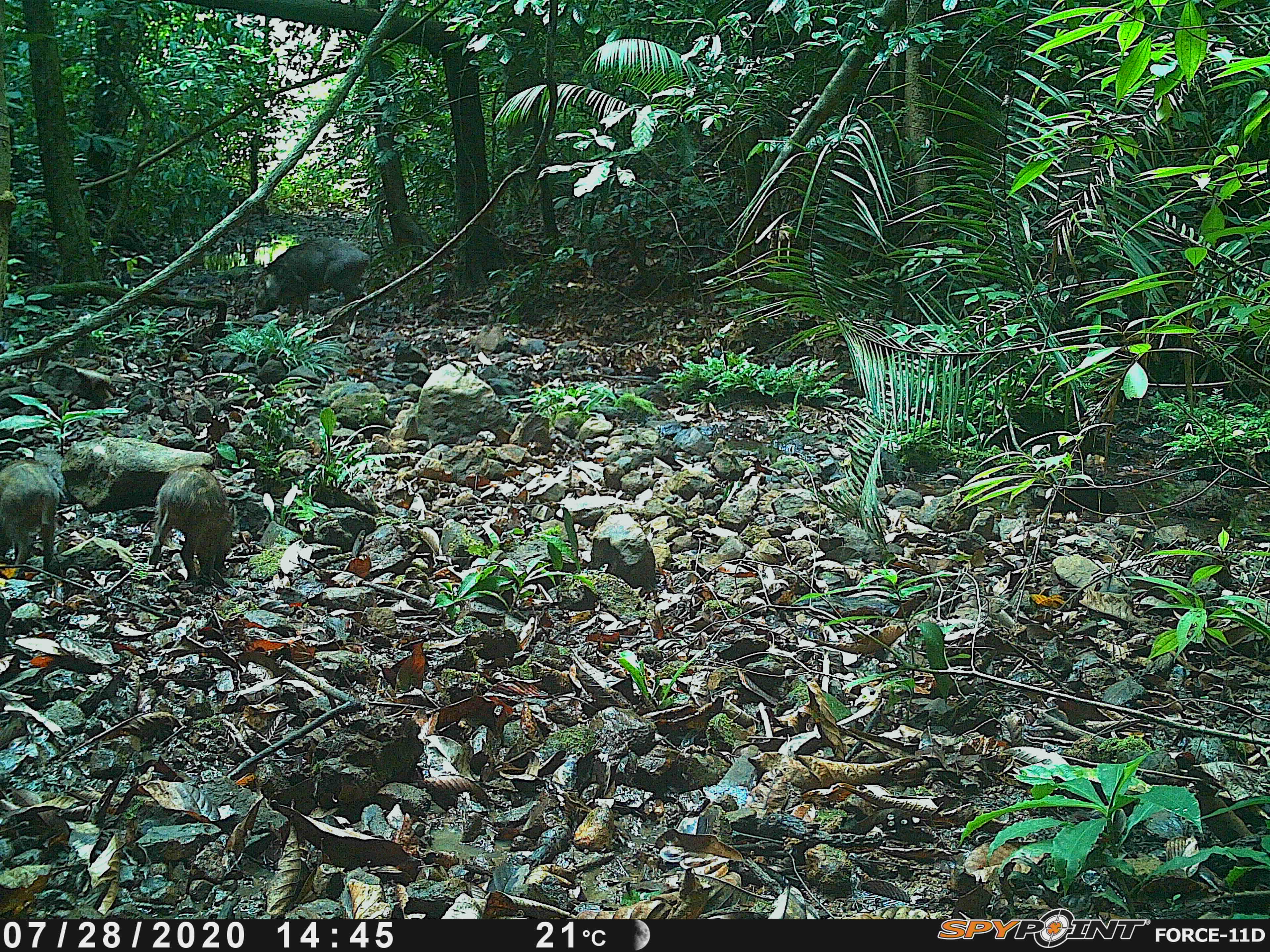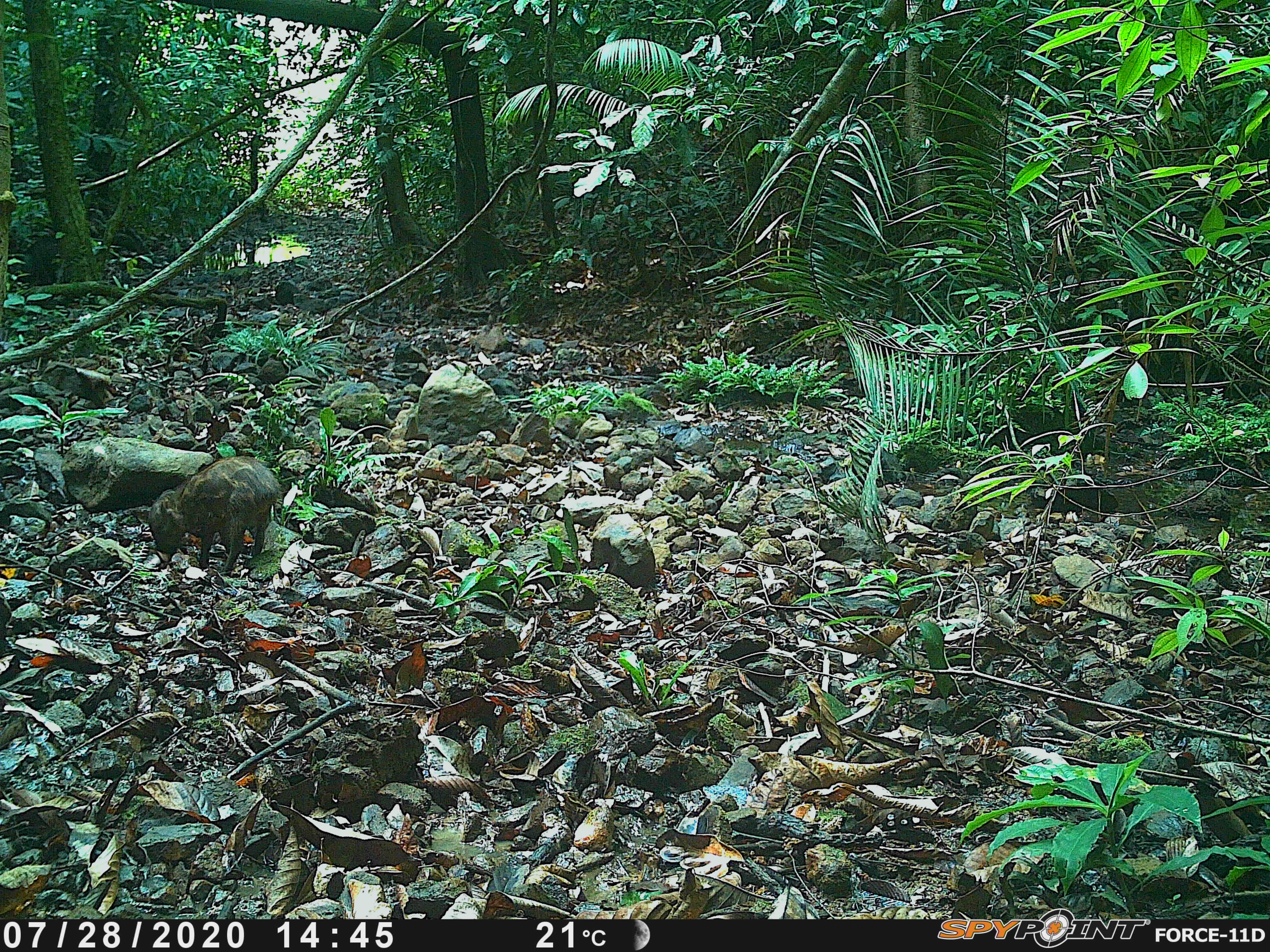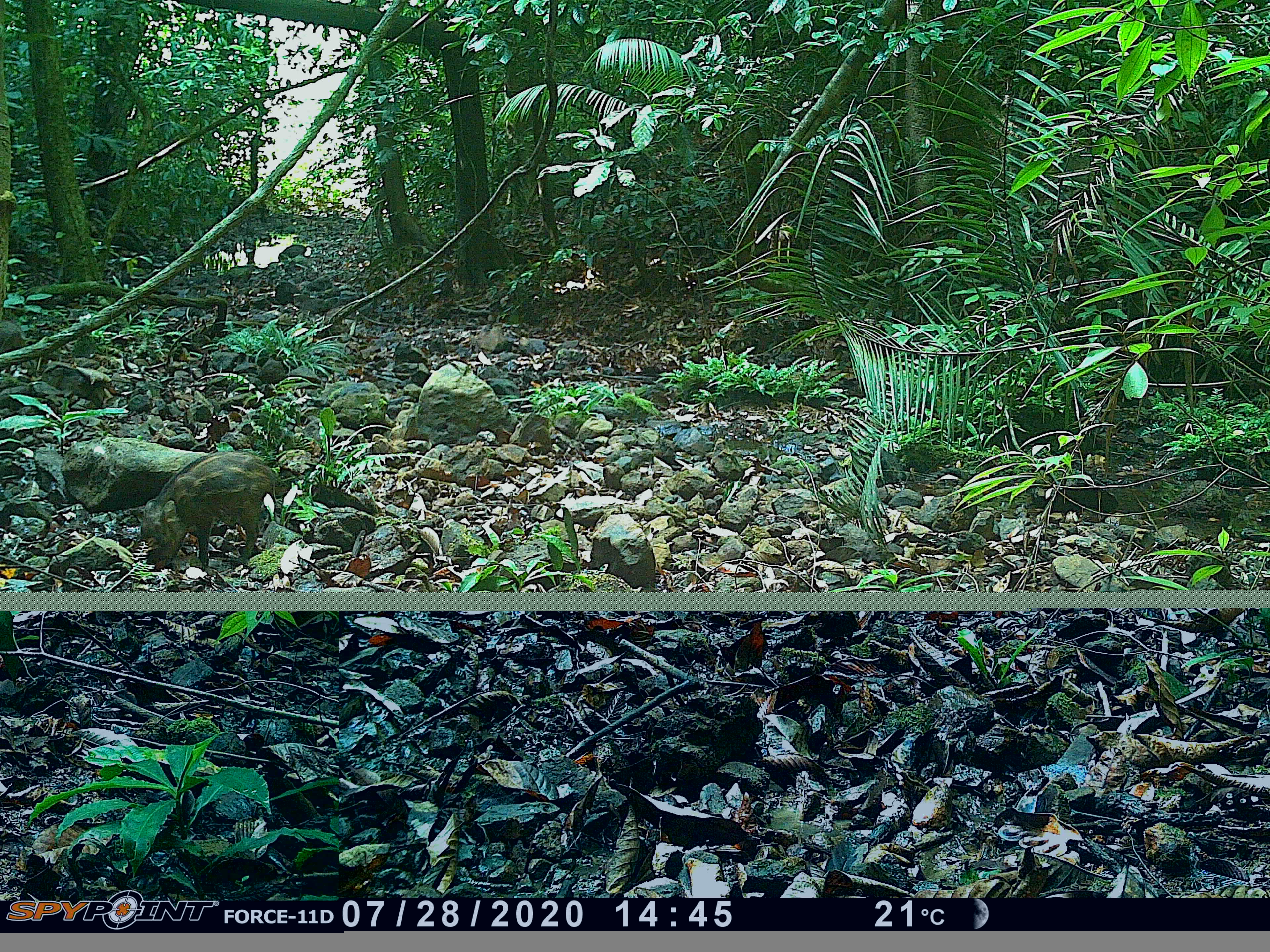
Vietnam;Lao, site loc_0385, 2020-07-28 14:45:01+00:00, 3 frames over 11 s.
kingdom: Animalia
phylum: Chordata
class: Mammalia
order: Artiodactyla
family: Suidae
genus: Sus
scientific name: Sus scrofa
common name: eurasian wild pig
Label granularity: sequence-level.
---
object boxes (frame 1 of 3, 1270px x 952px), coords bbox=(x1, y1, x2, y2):
eurasian wild pig: bbox=(148, 464, 234, 588); bbox=(252, 236, 370, 320); bbox=(0, 457, 60, 570)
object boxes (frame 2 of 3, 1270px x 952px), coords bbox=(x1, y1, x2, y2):
eurasian wild pig: bbox=(147, 455, 281, 576)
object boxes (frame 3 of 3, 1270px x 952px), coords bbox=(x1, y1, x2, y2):
eurasian wild pig: bbox=(140, 452, 278, 572)